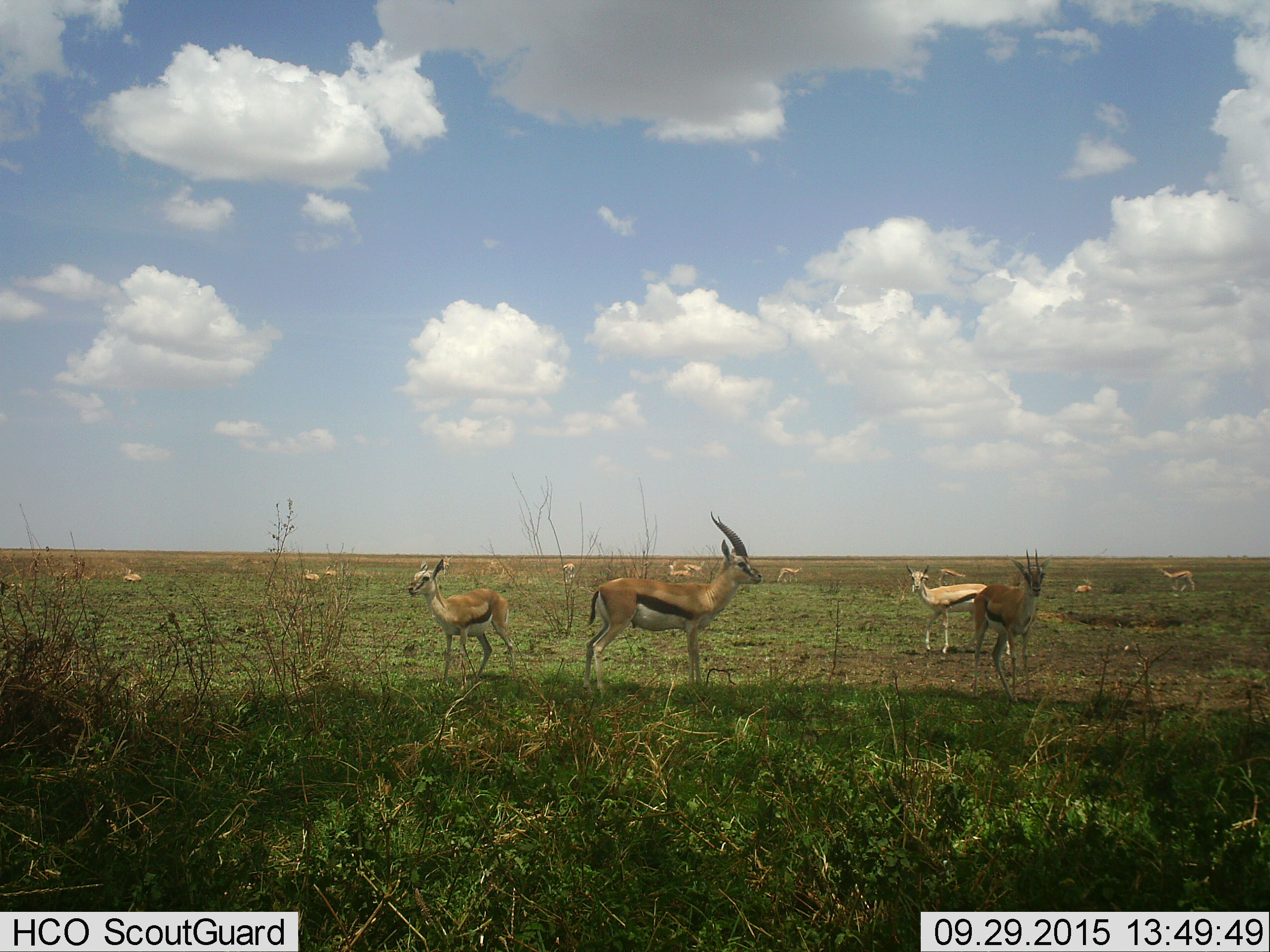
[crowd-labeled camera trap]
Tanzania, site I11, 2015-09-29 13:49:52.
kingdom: Animalia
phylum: Chordata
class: Mammalia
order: Artiodactyla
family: Bovidae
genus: Eudorcas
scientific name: Eudorcas thomsonii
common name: thomson's gazelle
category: gazellethomsons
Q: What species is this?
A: Gazellethomsons (thomson's gazelle) (Eudorcas thomsonii).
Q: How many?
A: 11-50.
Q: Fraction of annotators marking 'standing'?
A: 100%.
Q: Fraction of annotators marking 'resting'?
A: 50%.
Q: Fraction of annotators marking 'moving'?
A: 38%.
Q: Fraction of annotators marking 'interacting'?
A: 0%.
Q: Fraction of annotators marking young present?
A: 25%.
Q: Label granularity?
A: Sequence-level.